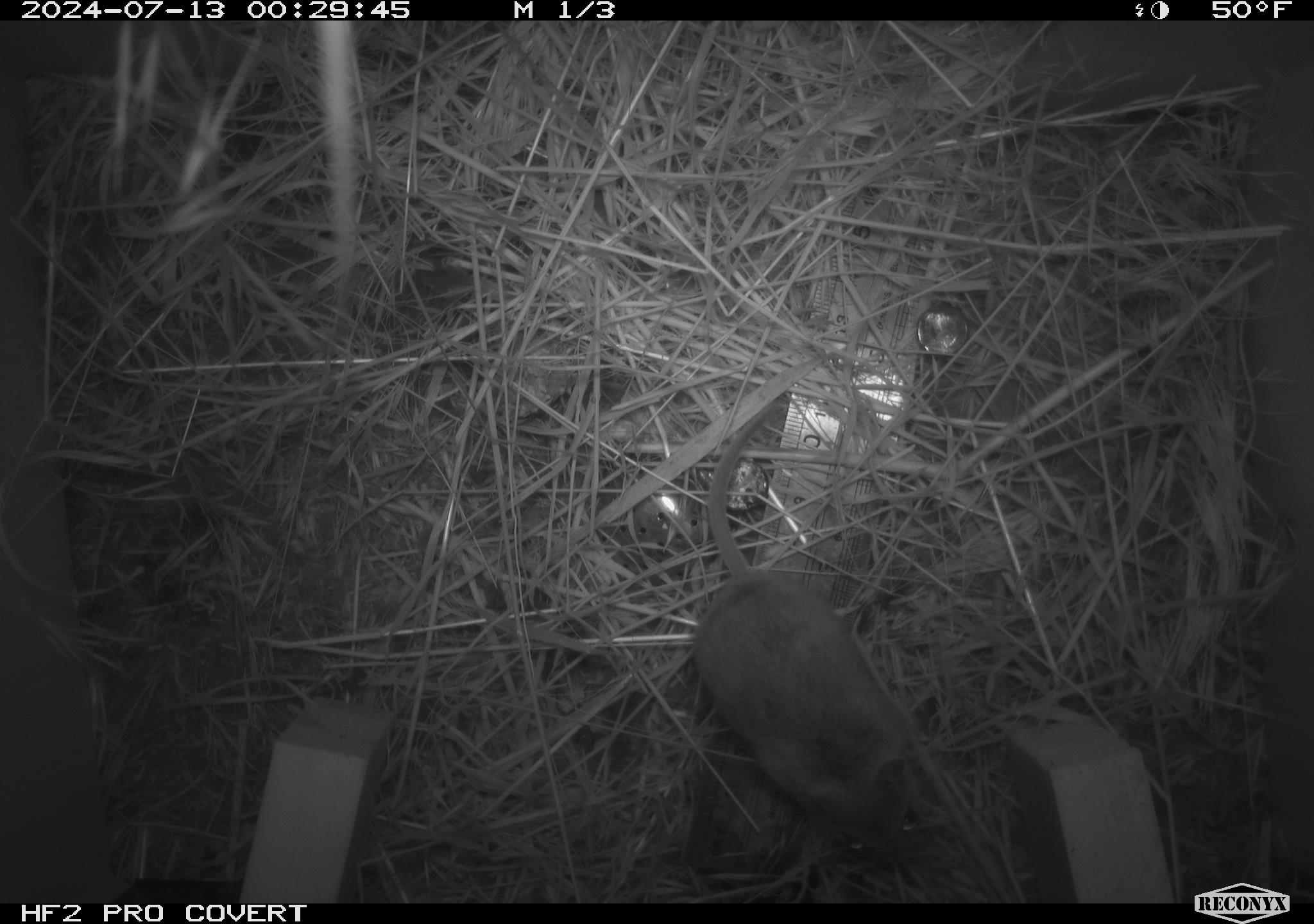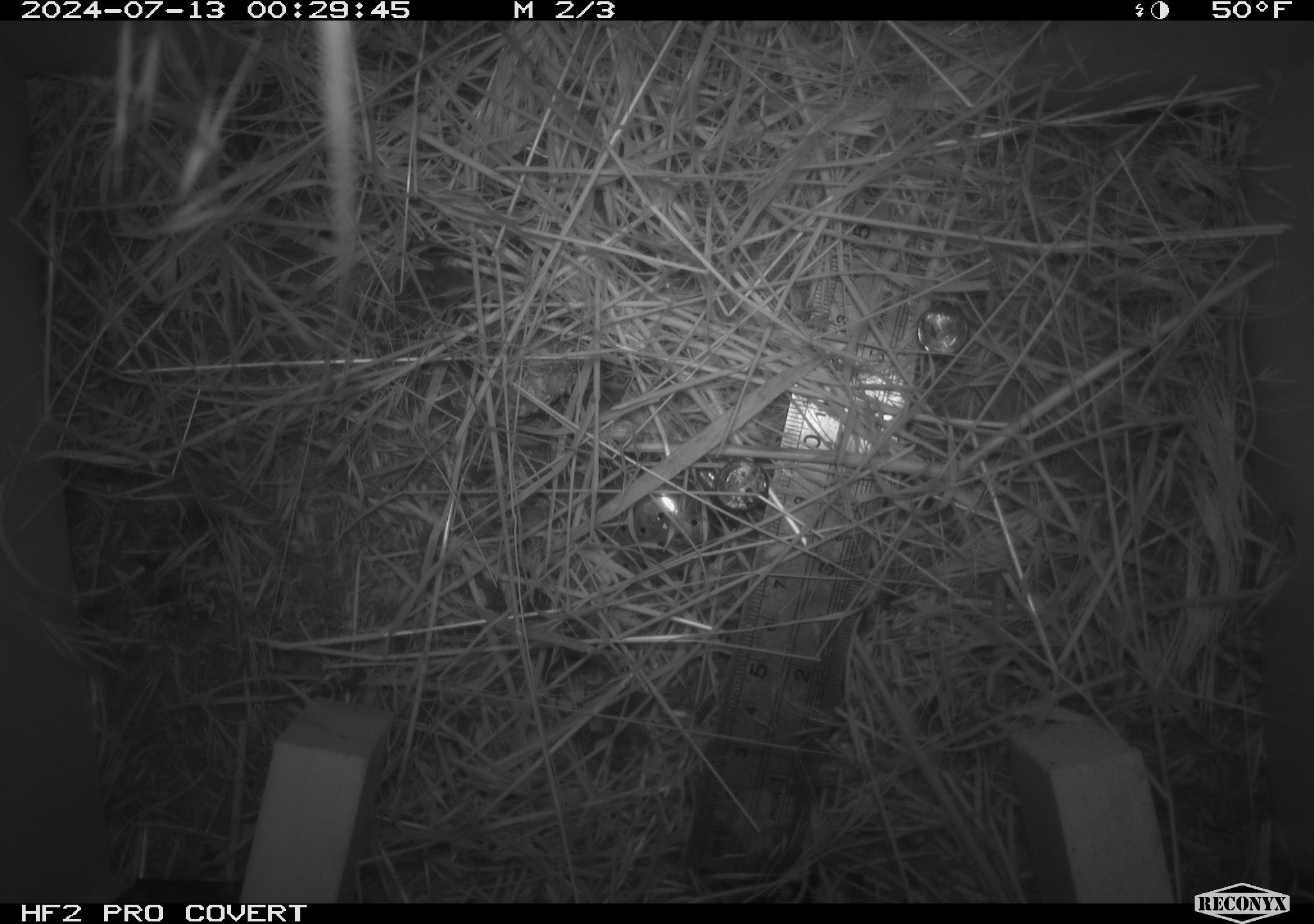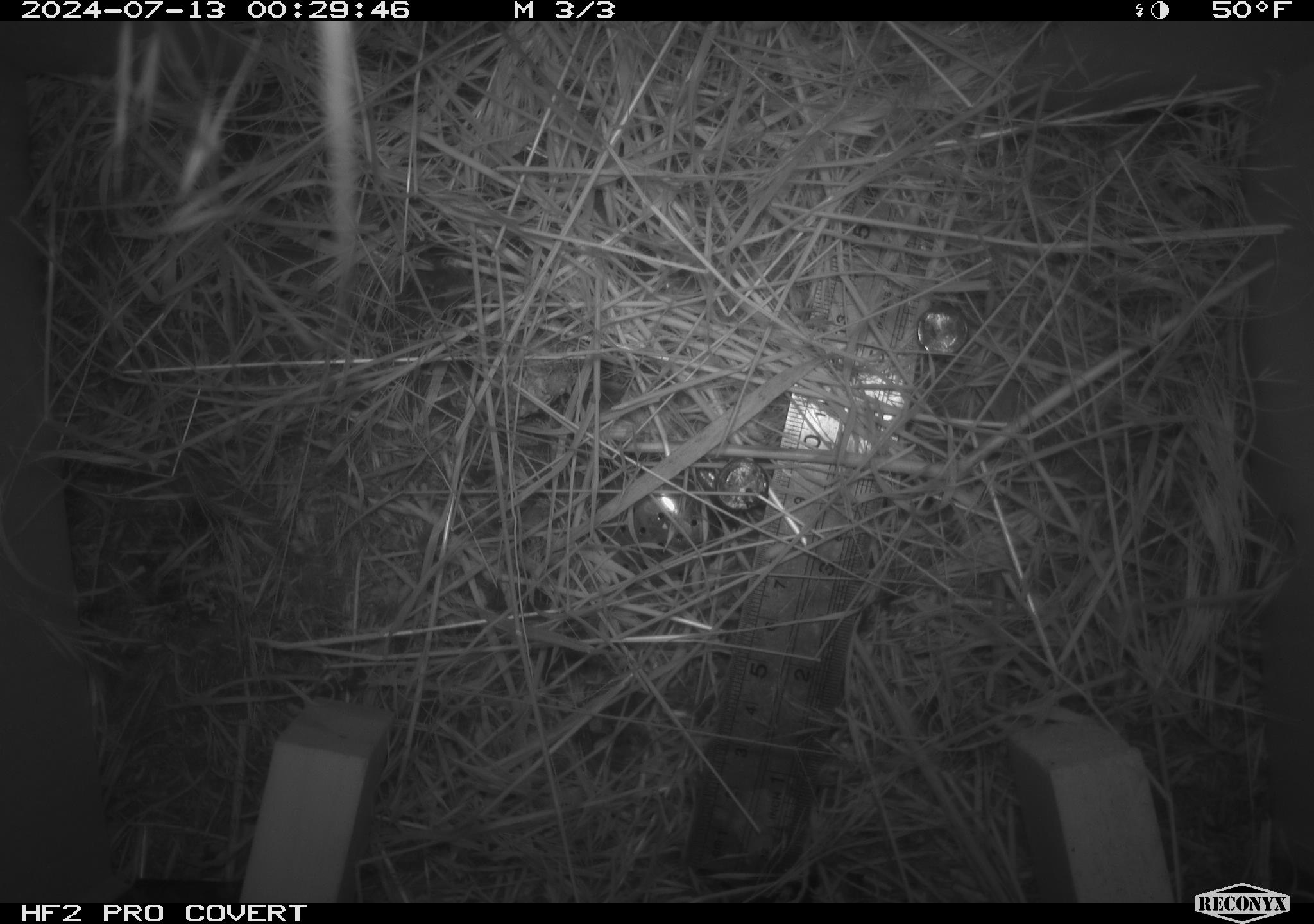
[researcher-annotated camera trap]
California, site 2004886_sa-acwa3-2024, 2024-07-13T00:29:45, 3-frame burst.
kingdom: Animalia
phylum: Chordata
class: Mammalia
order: Rodentia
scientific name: Rodentia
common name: mouse species